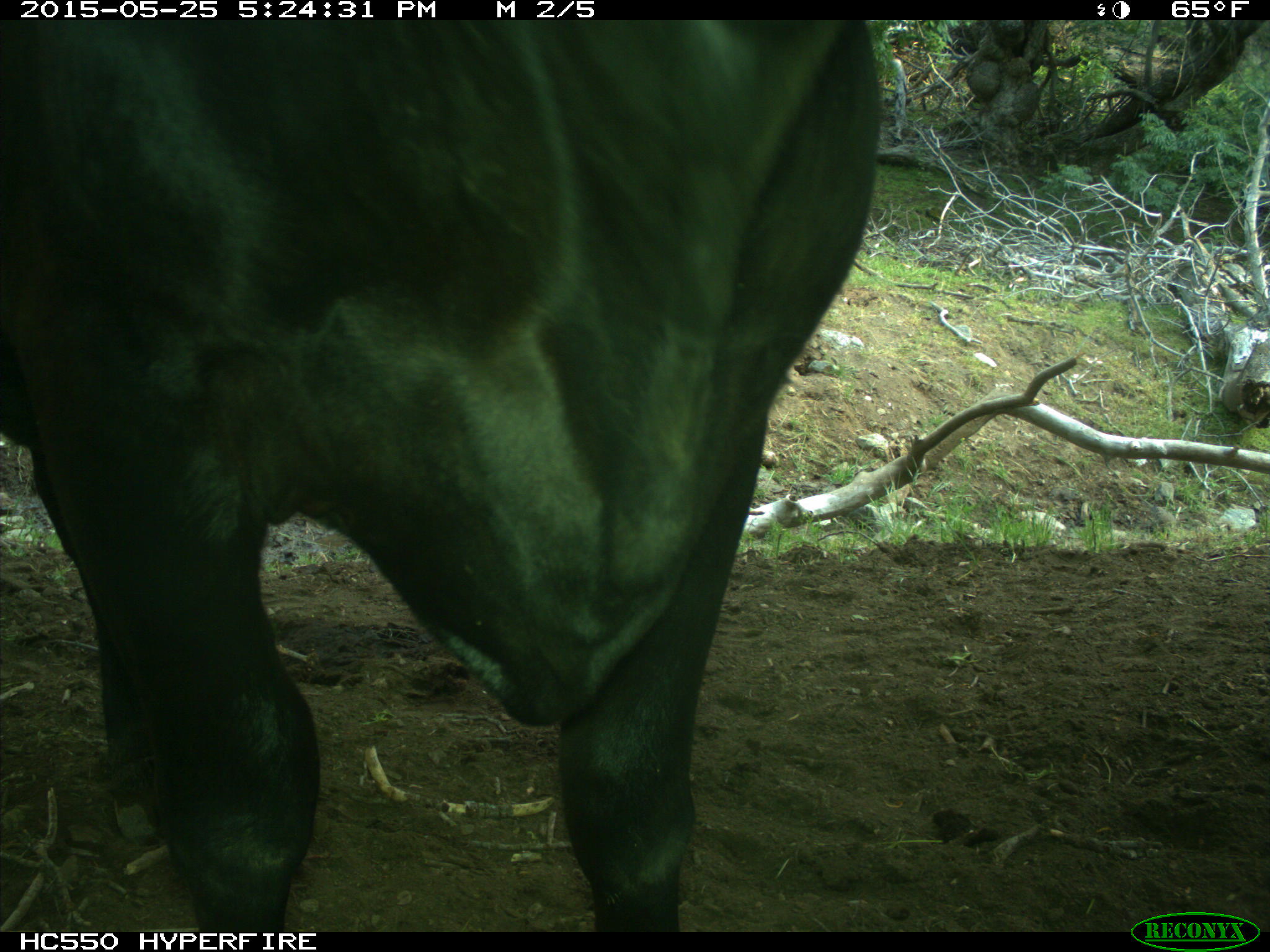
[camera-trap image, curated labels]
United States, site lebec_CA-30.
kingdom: Animalia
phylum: Chordata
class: Mammalia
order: Artiodactyla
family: Bovidae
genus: Bos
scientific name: Bos taurus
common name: domestic cow